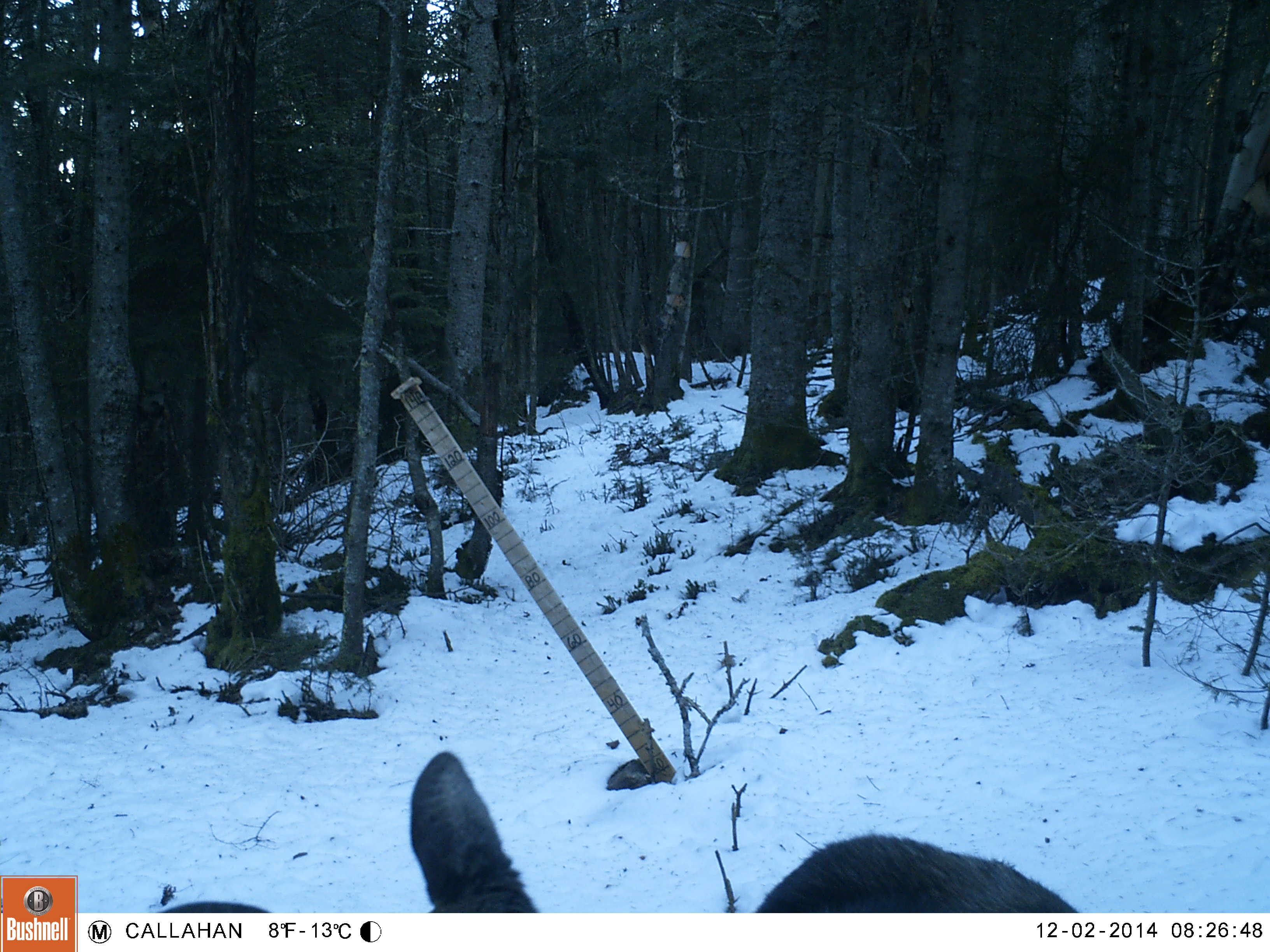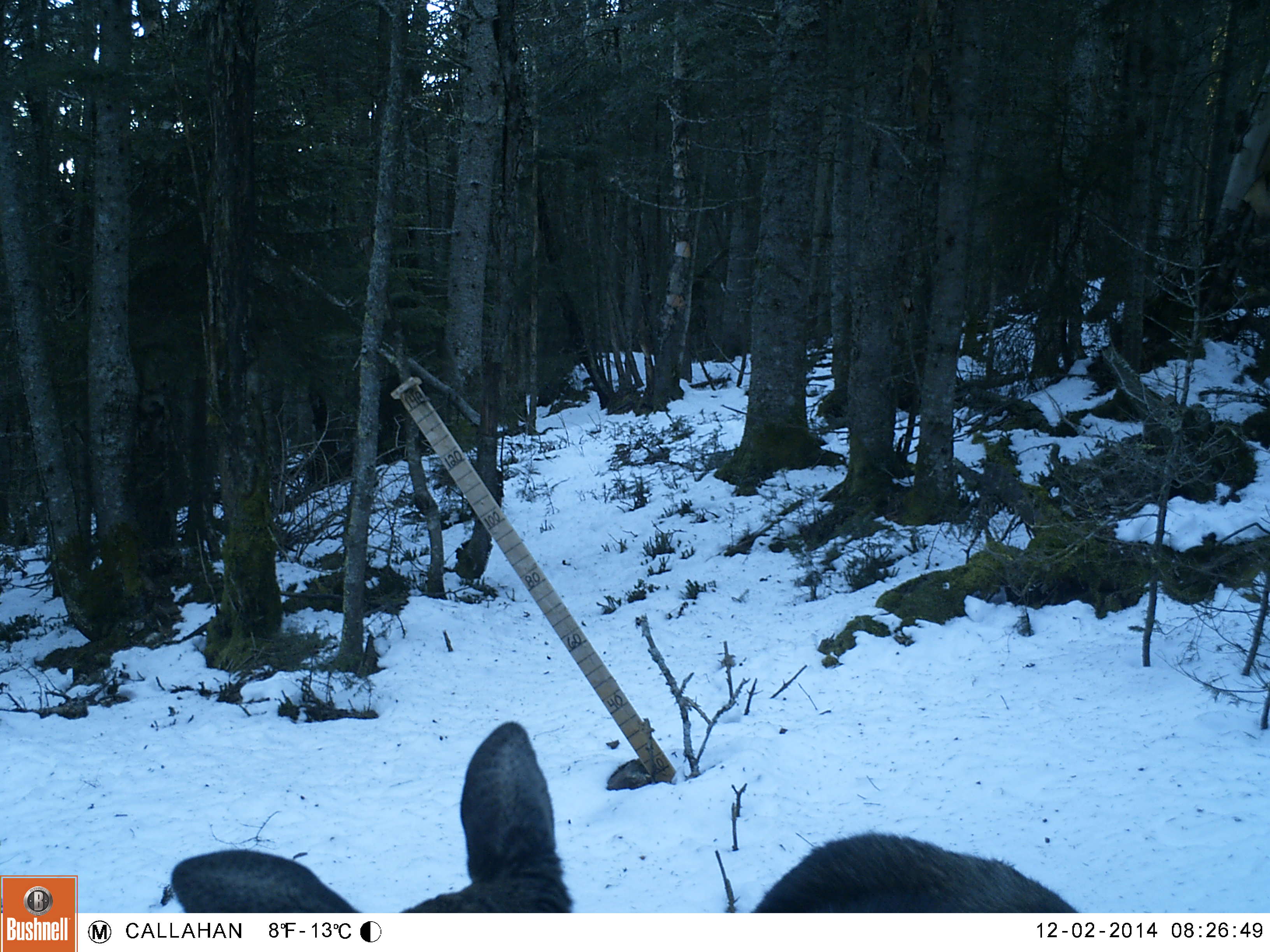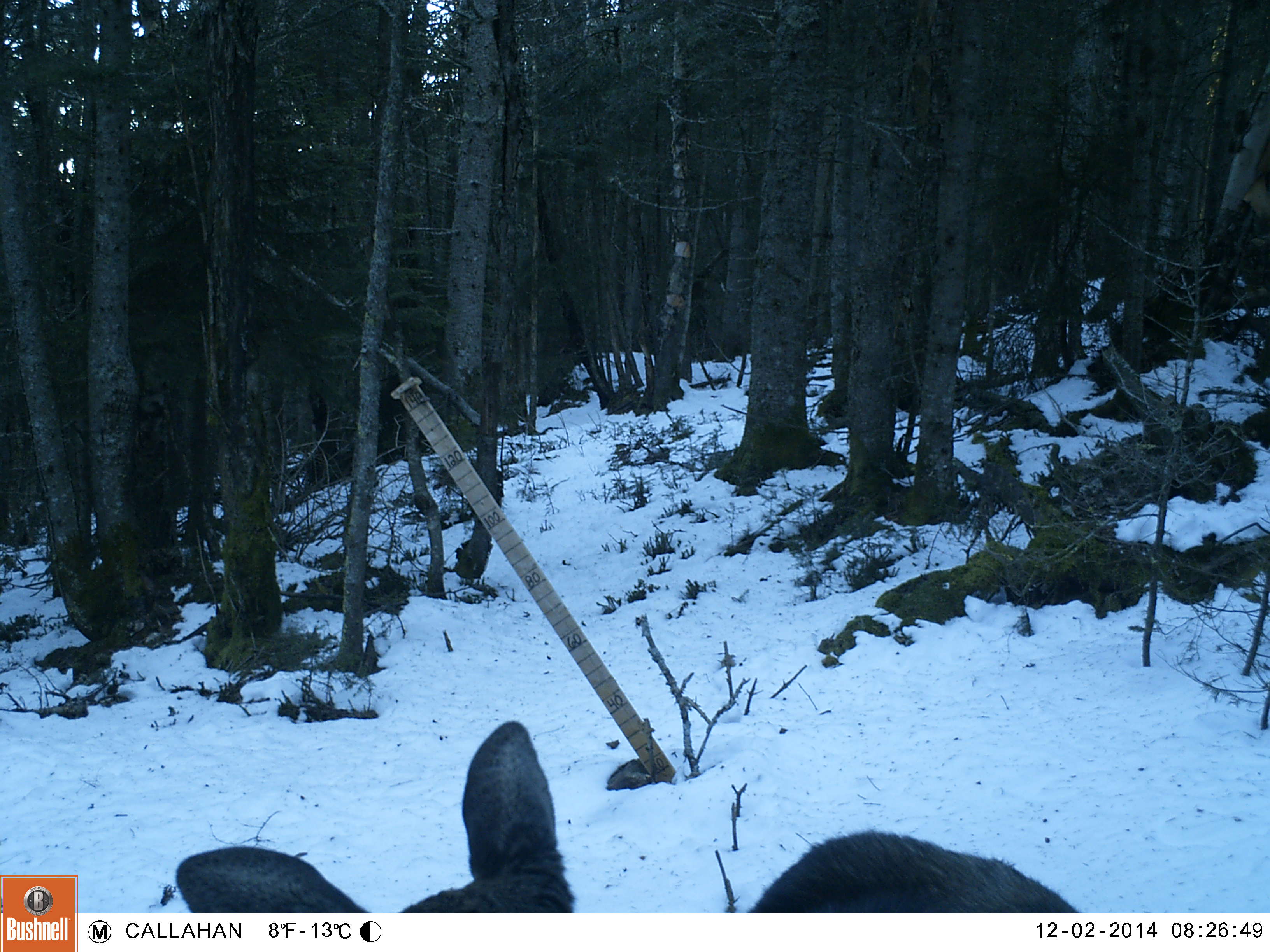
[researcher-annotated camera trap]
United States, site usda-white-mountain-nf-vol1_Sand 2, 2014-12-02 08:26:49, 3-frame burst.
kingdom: Animalia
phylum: Chordata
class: Mammalia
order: Artiodactyla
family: Cervidae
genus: Alces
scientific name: Alces alces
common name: moose